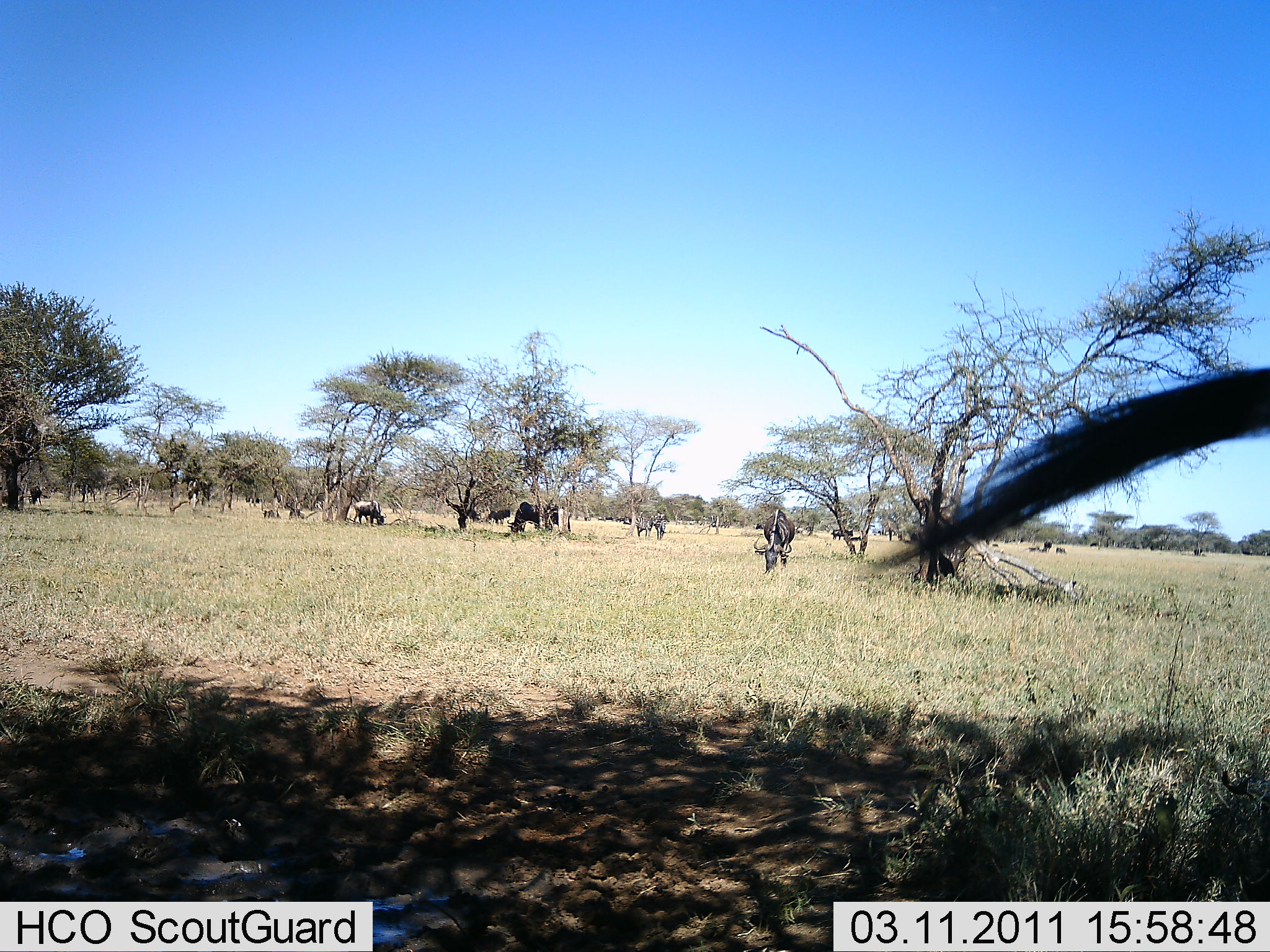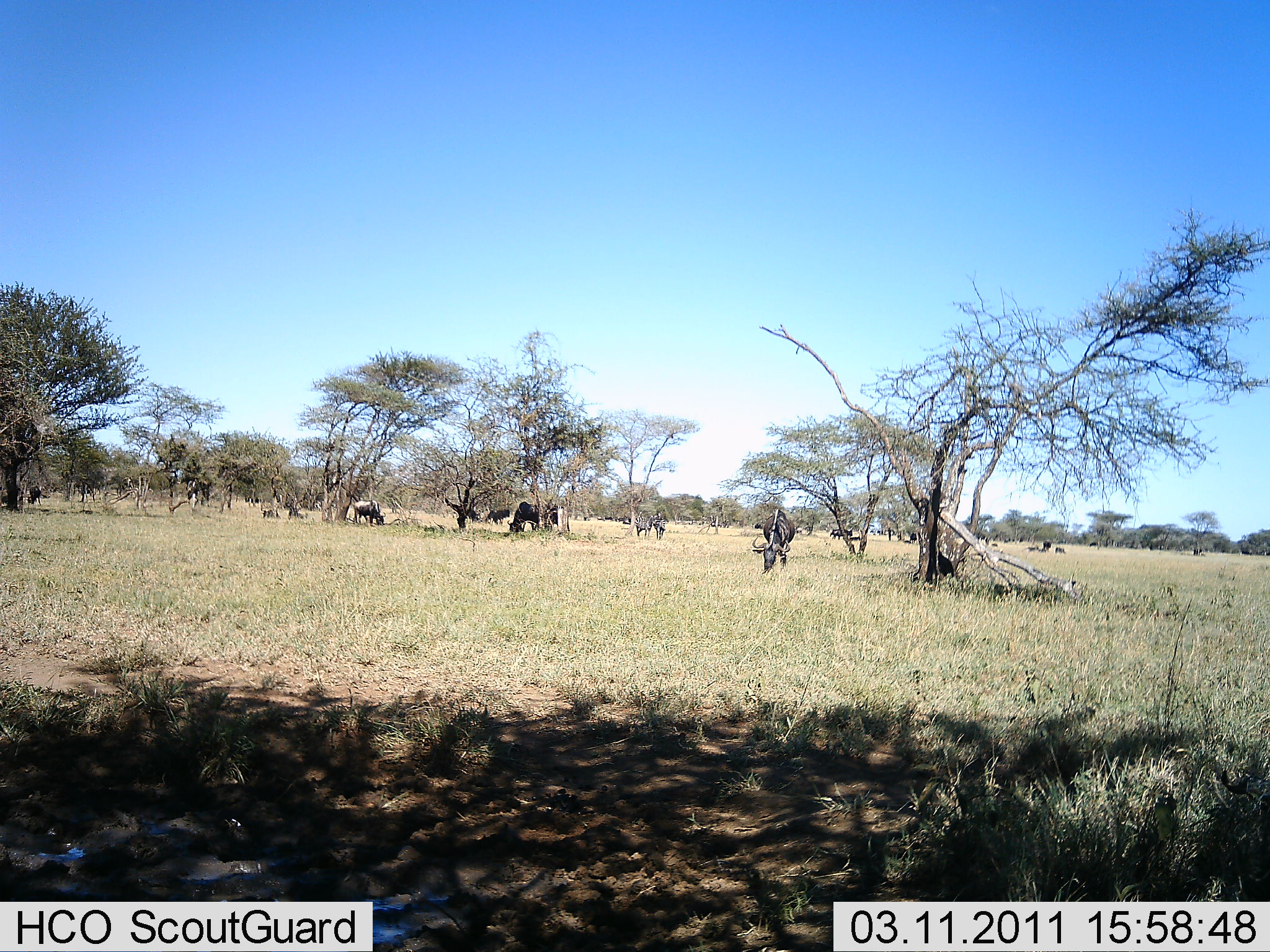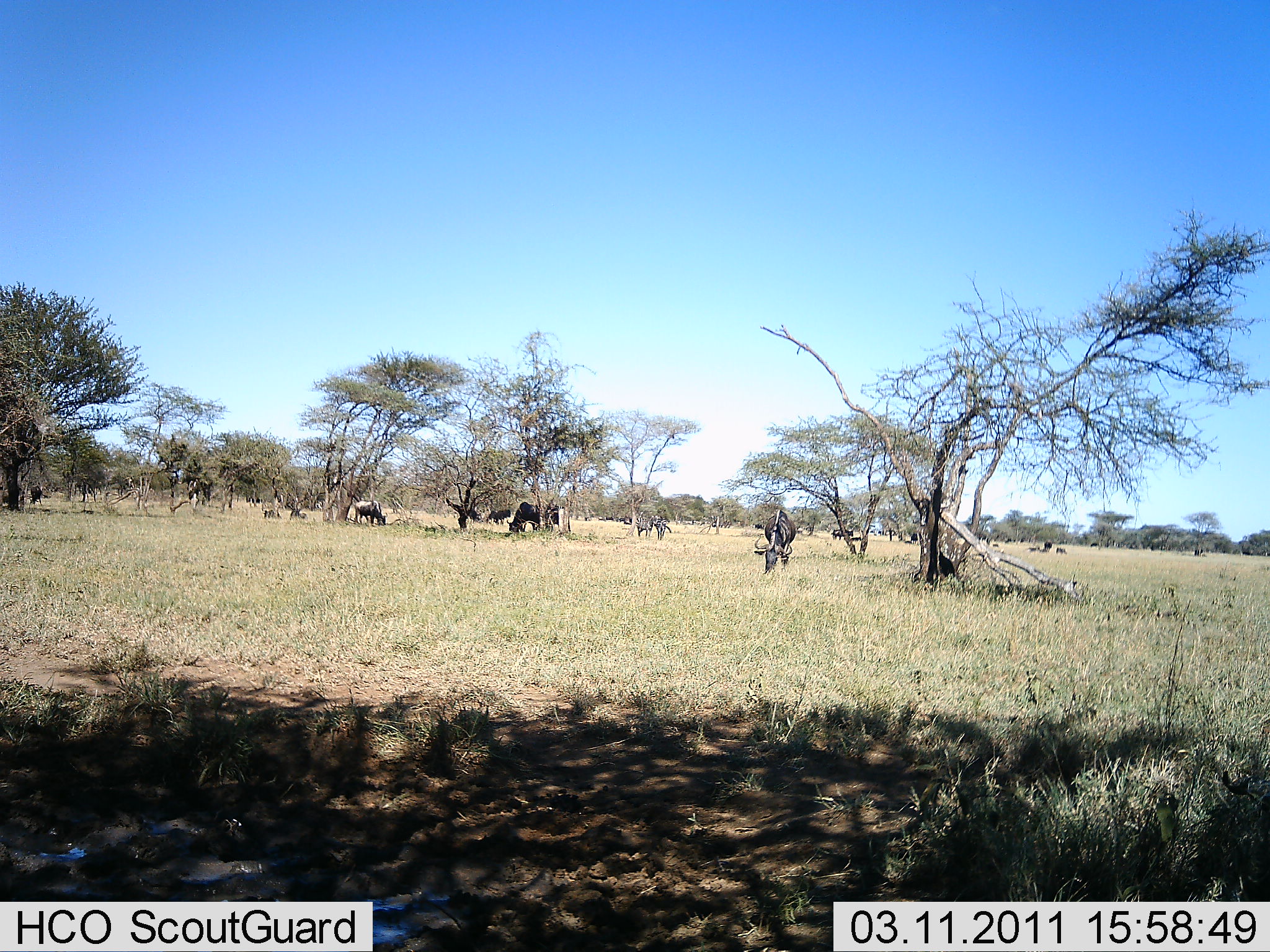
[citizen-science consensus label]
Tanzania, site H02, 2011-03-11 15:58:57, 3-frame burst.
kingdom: Animalia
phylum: Chordata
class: Mammalia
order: Artiodactyla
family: Bovidae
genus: Connochaetes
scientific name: Connochaetes taurinus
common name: blue wildebeest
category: wildebeest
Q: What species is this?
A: Wildebeest (blue wildebeest) (Connochaetes taurinus).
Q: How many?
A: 11-50.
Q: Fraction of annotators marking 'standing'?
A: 42%.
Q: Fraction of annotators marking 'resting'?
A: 8%.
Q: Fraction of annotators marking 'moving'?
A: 8%.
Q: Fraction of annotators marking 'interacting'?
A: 0%.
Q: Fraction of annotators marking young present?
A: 0%.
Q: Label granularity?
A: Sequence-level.